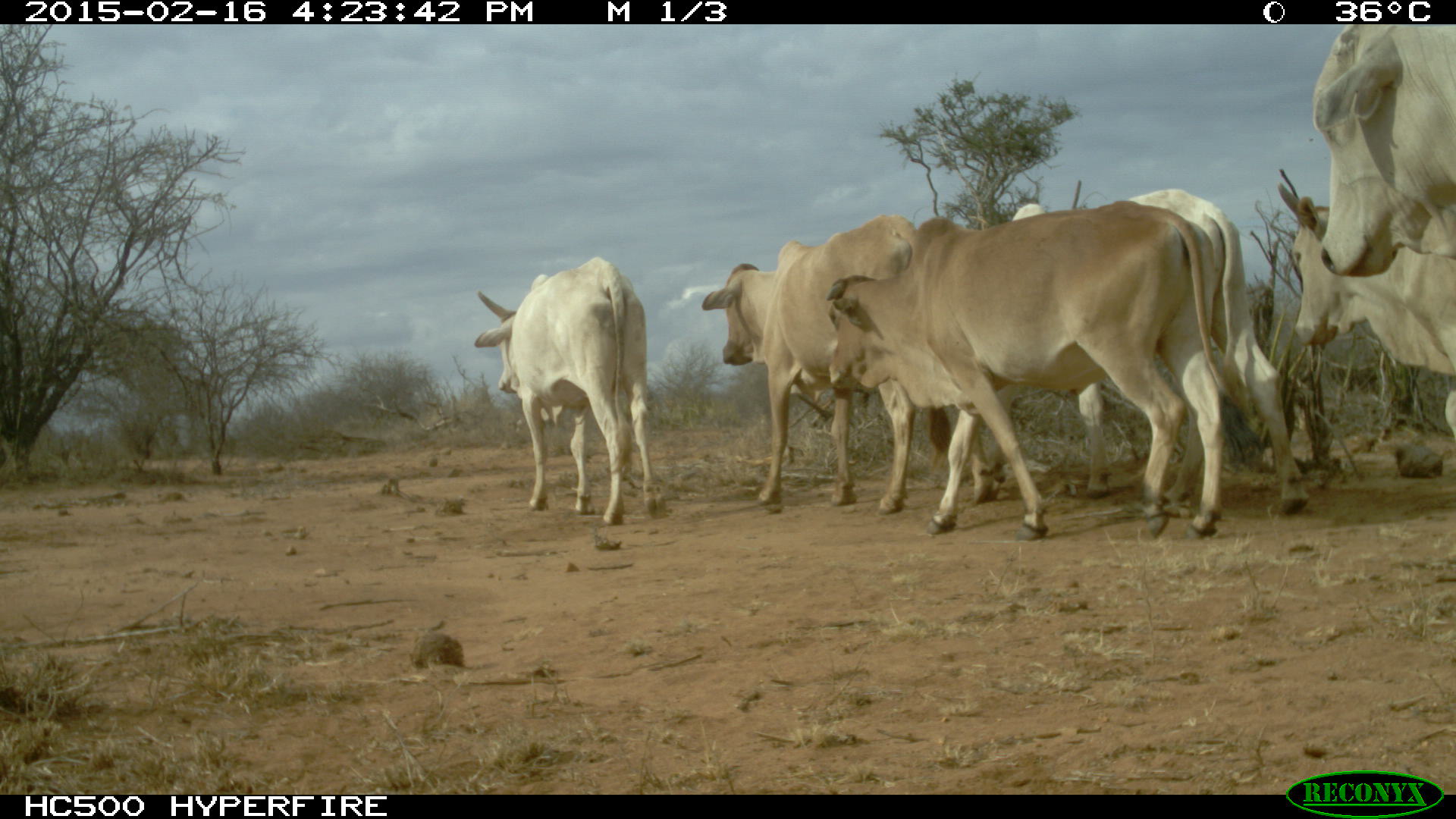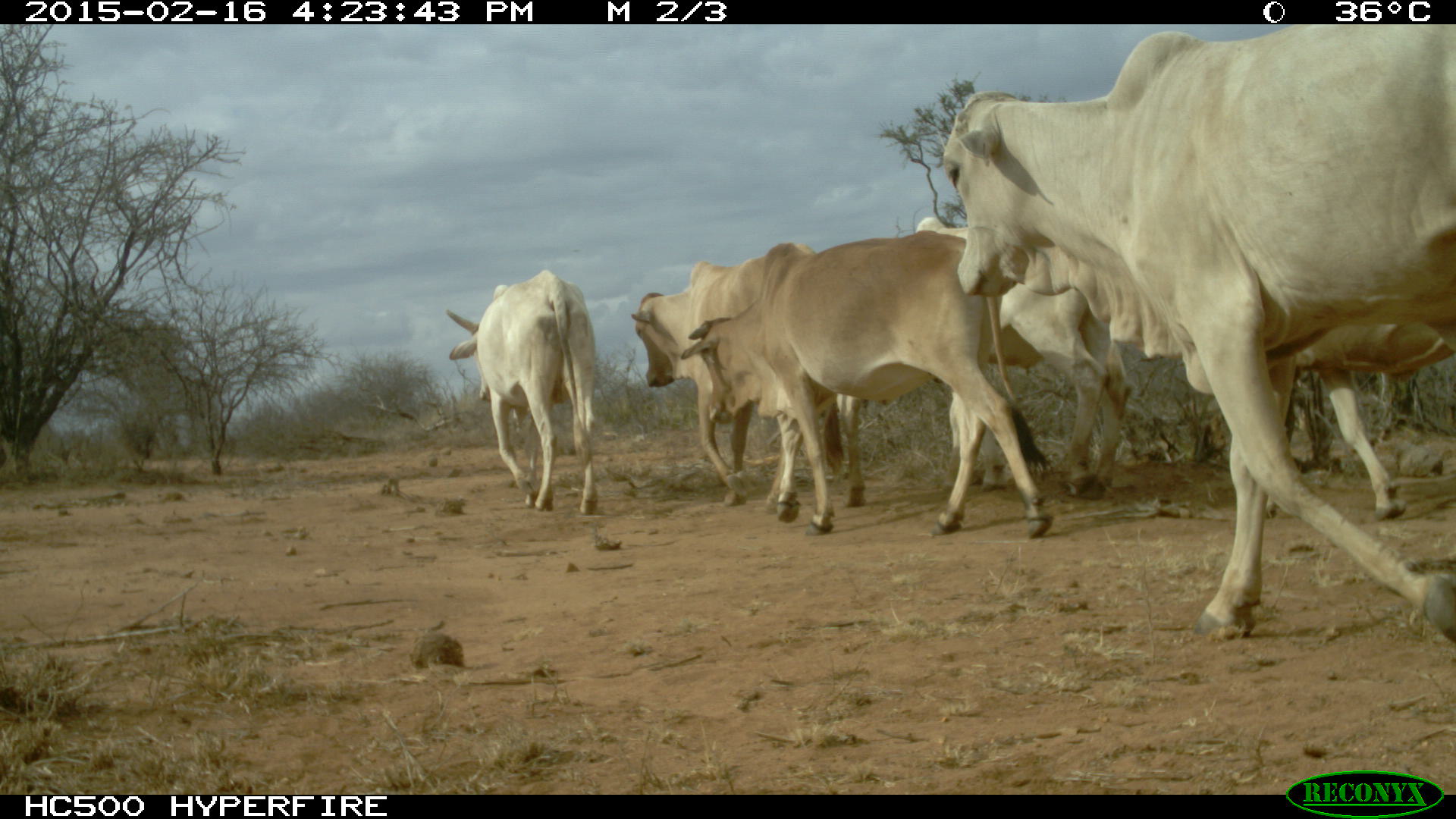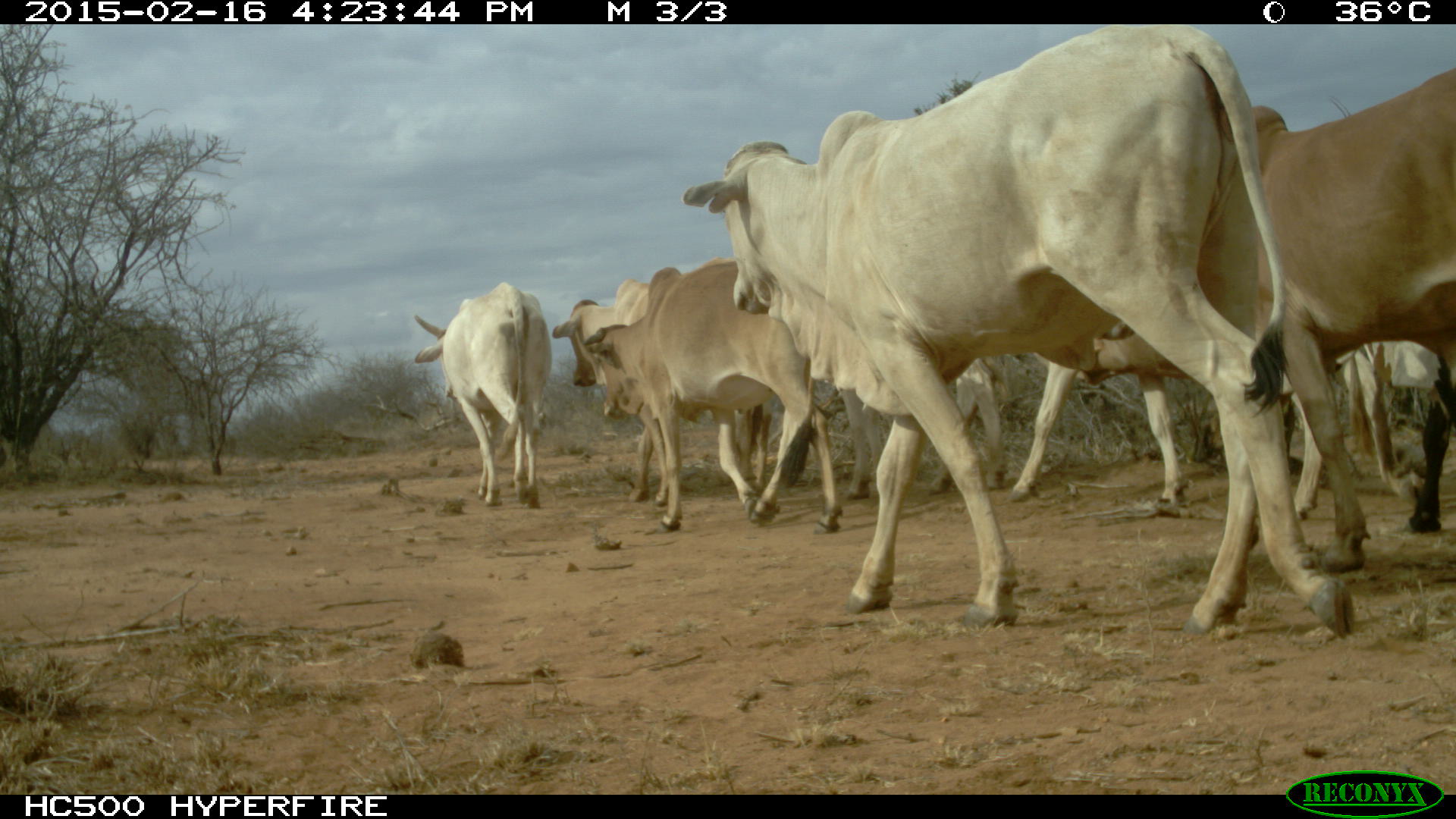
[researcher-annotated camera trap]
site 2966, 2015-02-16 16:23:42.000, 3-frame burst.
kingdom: Animalia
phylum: Chordata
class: Mammalia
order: Artiodactyla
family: Bovidae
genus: Bos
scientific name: Bos taurus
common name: domestic cattle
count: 10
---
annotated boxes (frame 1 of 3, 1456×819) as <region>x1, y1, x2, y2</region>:
bos taurus: <region>823, 198, 1247, 541</region>; <region>921, 187, 1308, 536</region>; <region>699, 213, 999, 517</region>; <region>473, 256, 668, 526</region>; <region>1270, 165, 1455, 447</region>; <region>1310, 25, 1452, 281</region>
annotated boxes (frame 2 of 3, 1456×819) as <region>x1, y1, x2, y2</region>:
bos taurus: <region>935, 24, 1454, 648</region>; <region>677, 227, 1056, 539</region>; <region>628, 241, 868, 517</region>; <region>910, 212, 1134, 503</region>; <region>1258, 319, 1453, 523</region>; <region>442, 267, 600, 517</region>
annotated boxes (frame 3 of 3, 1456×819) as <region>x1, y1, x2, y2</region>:
bos taurus: <region>678, 24, 1357, 641</region>; <region>1247, 63, 1455, 537</region>; <region>1006, 336, 1421, 521</region>; <region>582, 260, 846, 537</region>; <region>550, 276, 773, 507</region>; <region>411, 281, 553, 511</region>; <region>834, 354, 1010, 503</region>